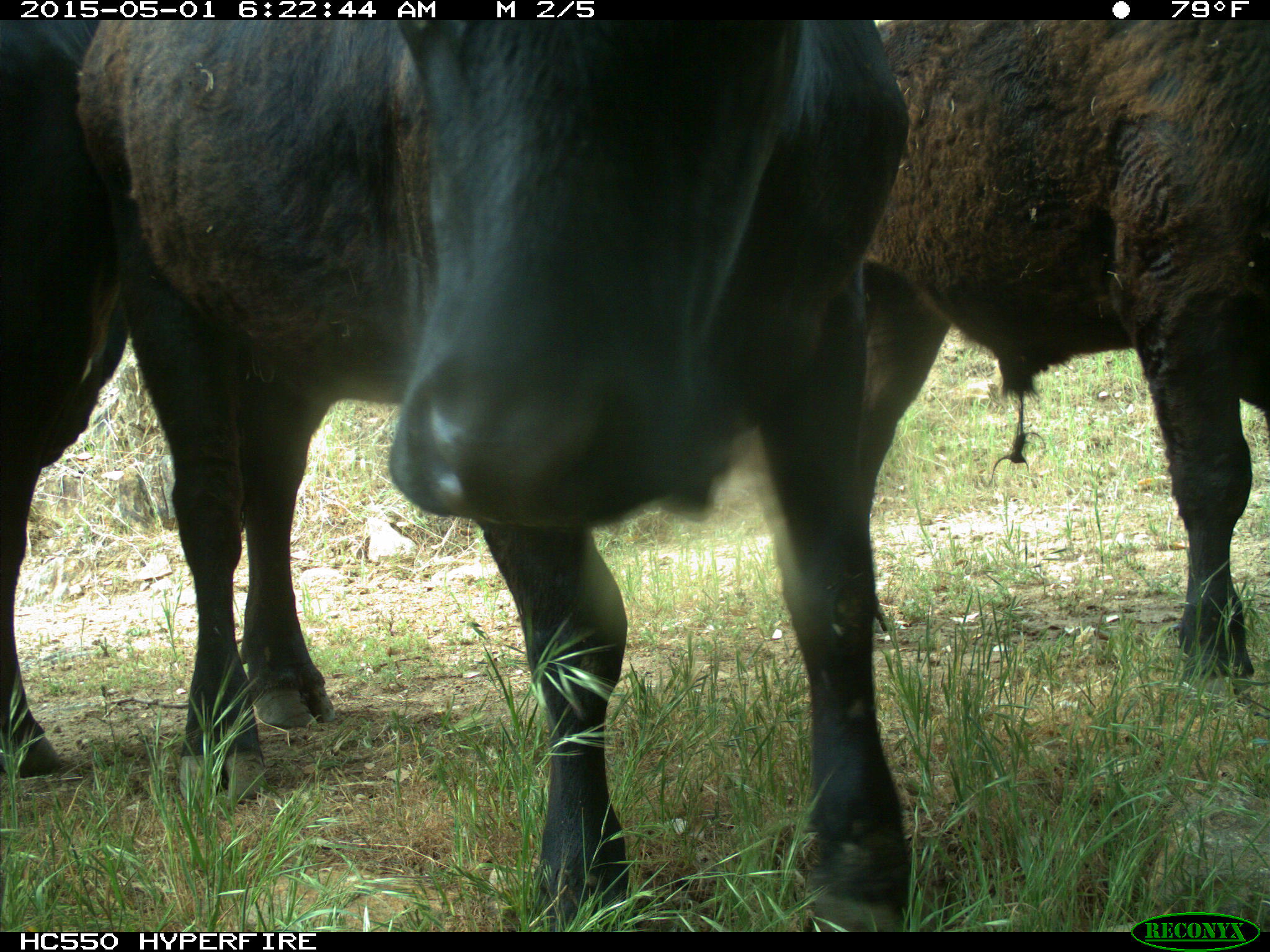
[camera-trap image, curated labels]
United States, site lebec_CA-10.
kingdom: Animalia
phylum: Chordata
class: Mammalia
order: Artiodactyla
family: Bovidae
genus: Bos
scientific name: Bos taurus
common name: domestic cow